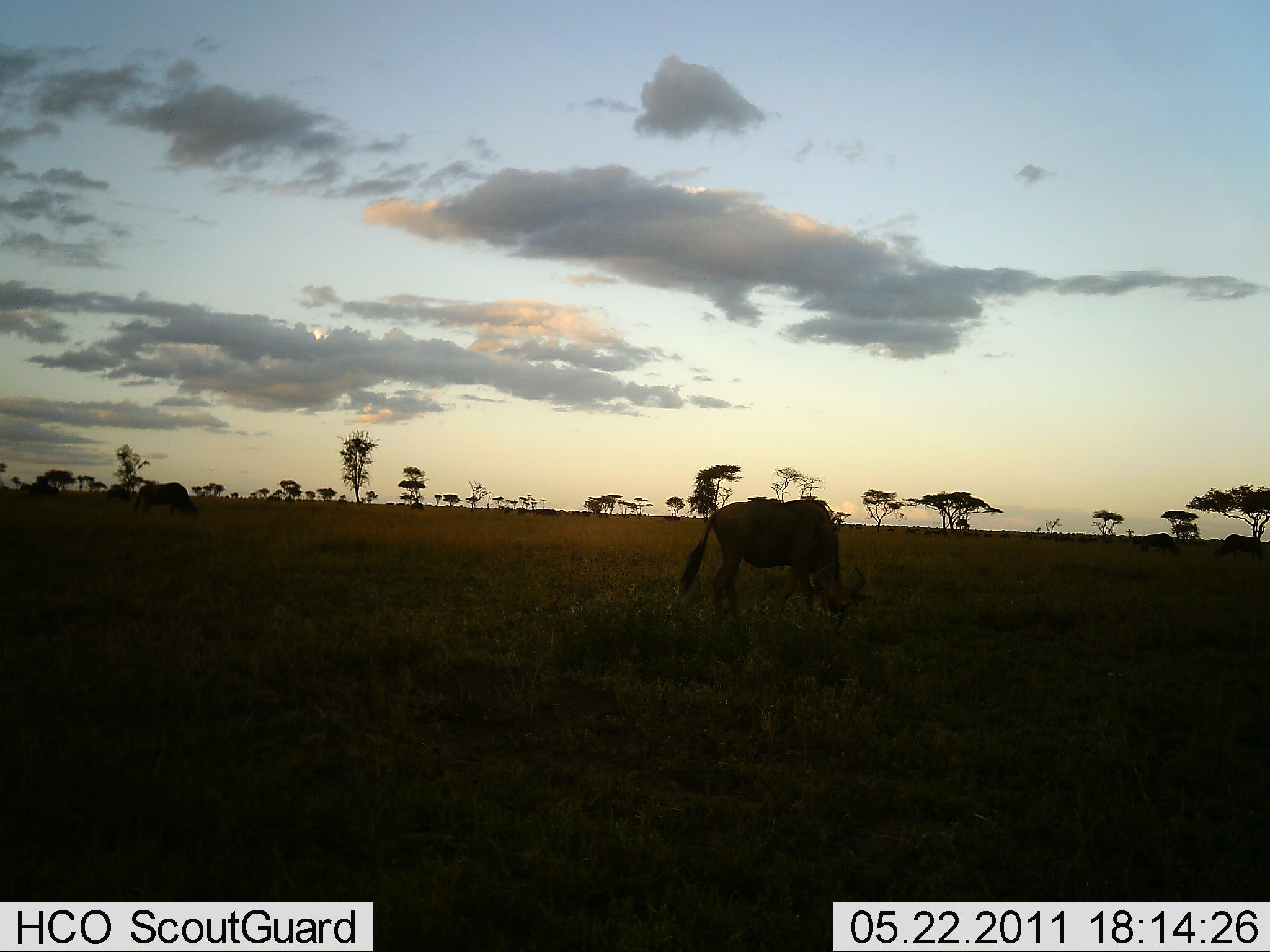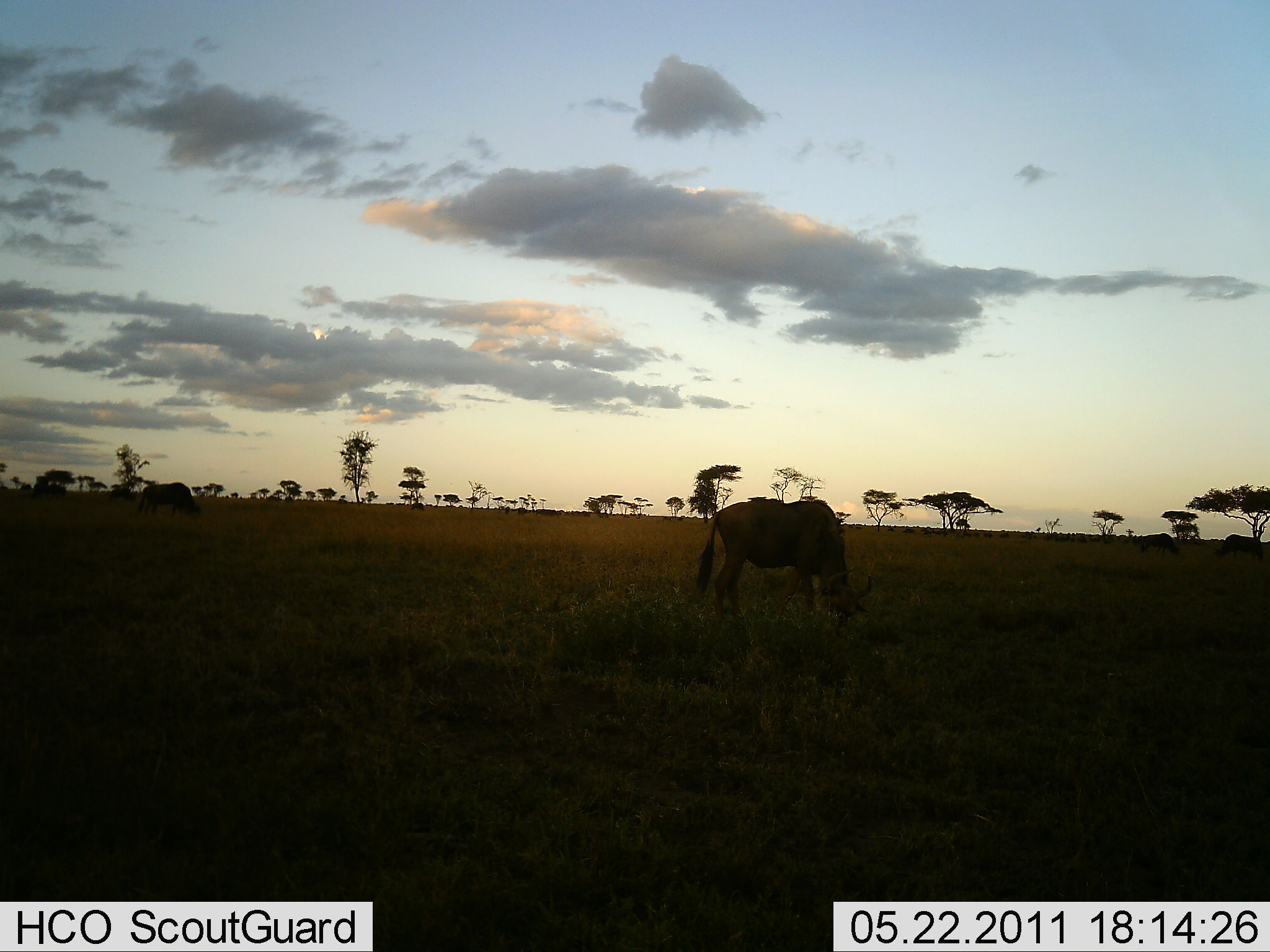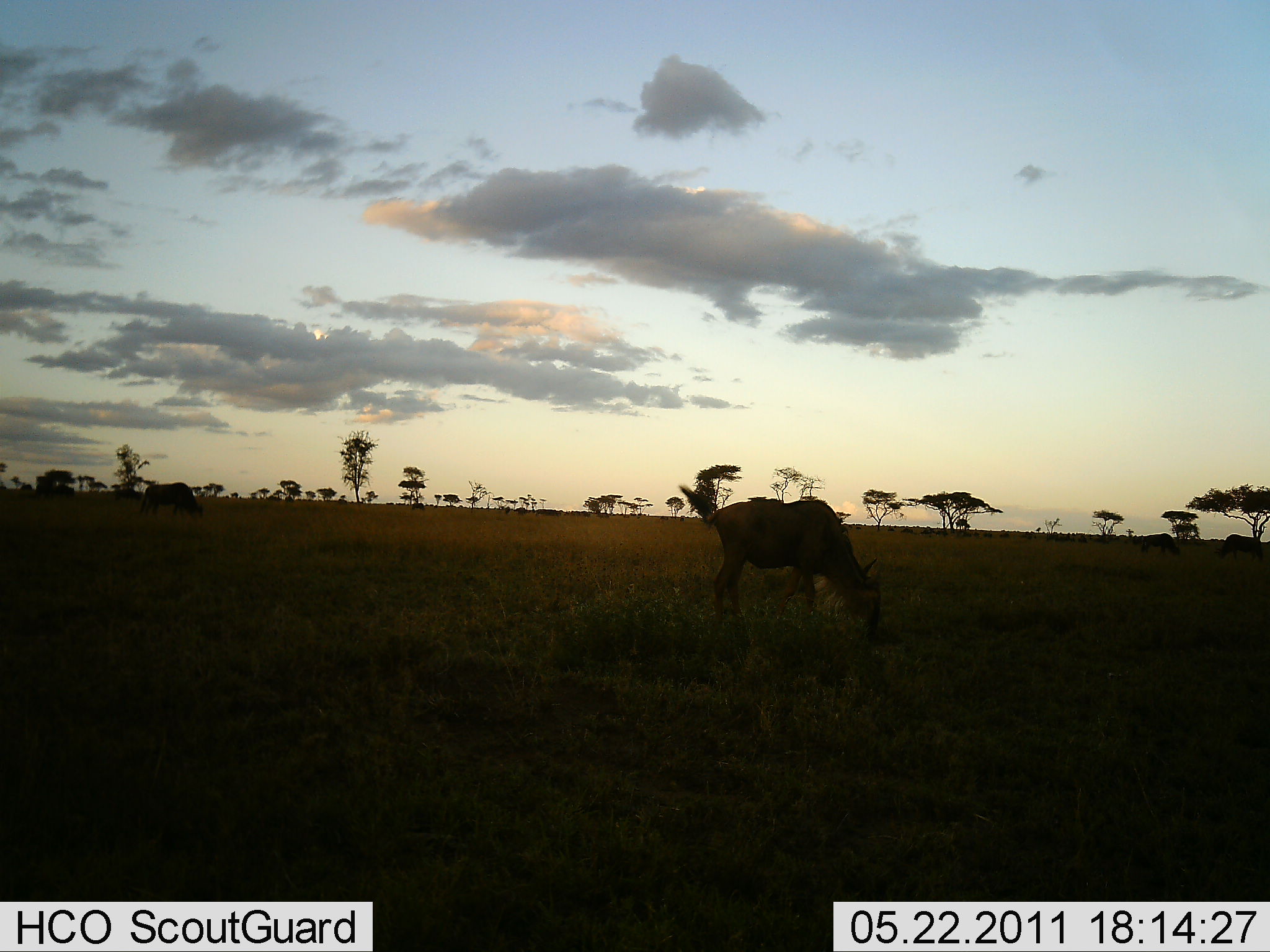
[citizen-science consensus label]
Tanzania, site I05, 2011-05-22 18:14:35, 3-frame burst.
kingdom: Animalia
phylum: Chordata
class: Mammalia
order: Artiodactyla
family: Bovidae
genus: Connochaetes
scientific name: Connochaetes taurinus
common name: blue wildebeest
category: wildebeest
Wildebeest (blue wildebeest) (Connochaetes taurinus), count 4. Behavior (volunteer vote fractions): standing 20%, resting 0%, moving 0%, interacting 0%. Young present (vote fraction): 0%. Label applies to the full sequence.